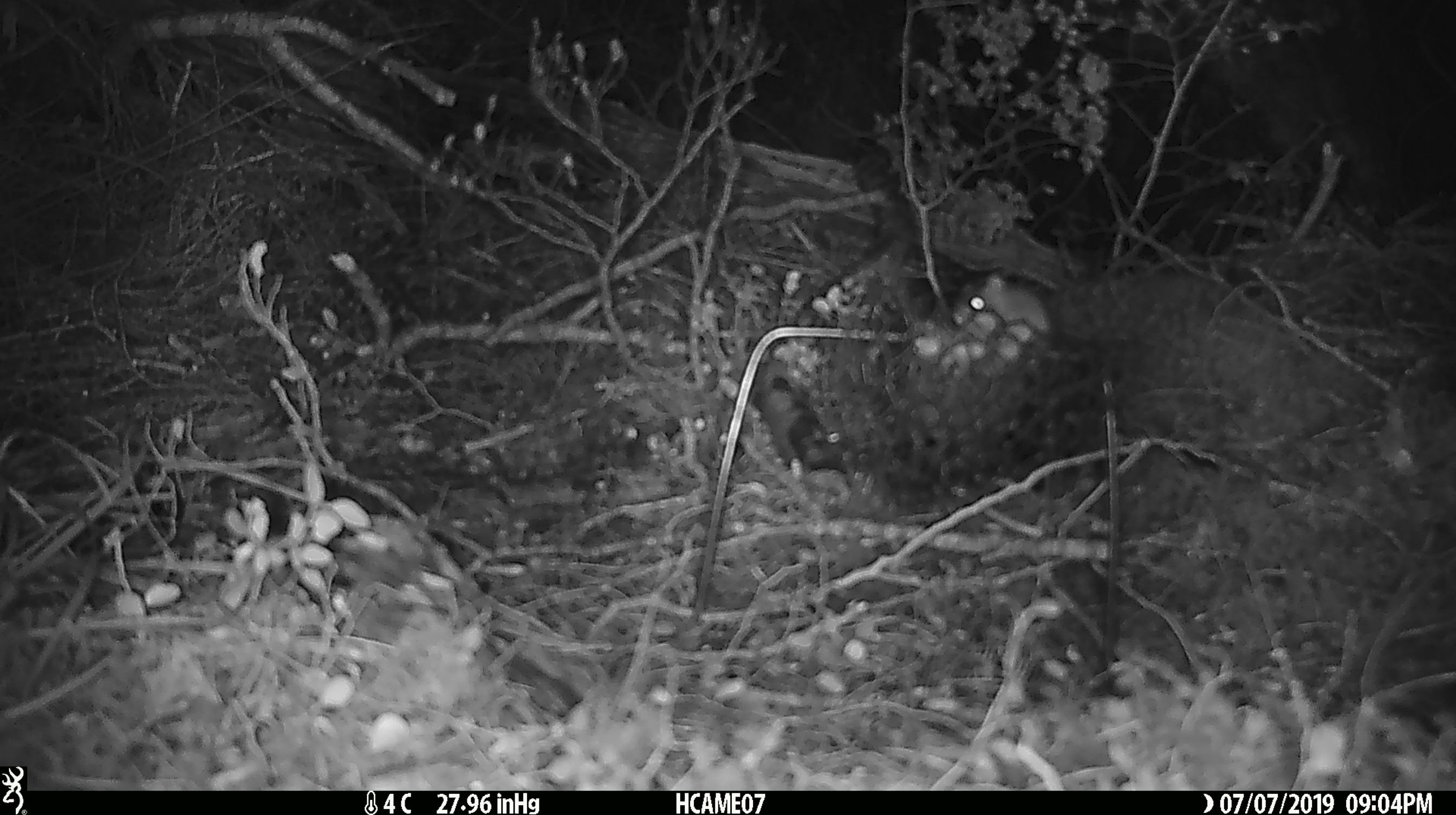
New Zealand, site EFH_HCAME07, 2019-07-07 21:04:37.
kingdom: Animalia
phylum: Chordata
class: Mammalia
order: Rodentia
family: Muridae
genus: Mus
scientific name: Mus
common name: mouse